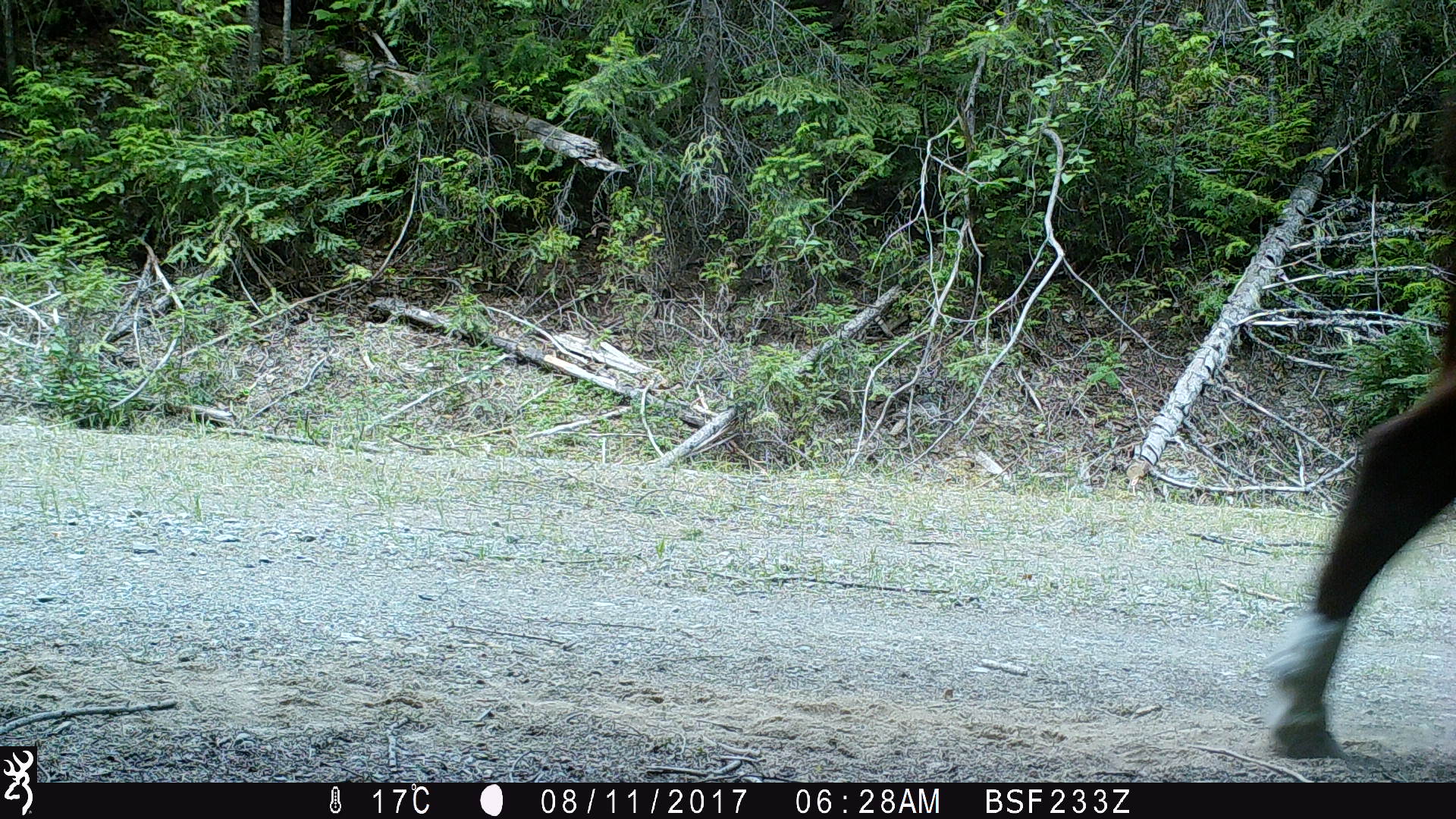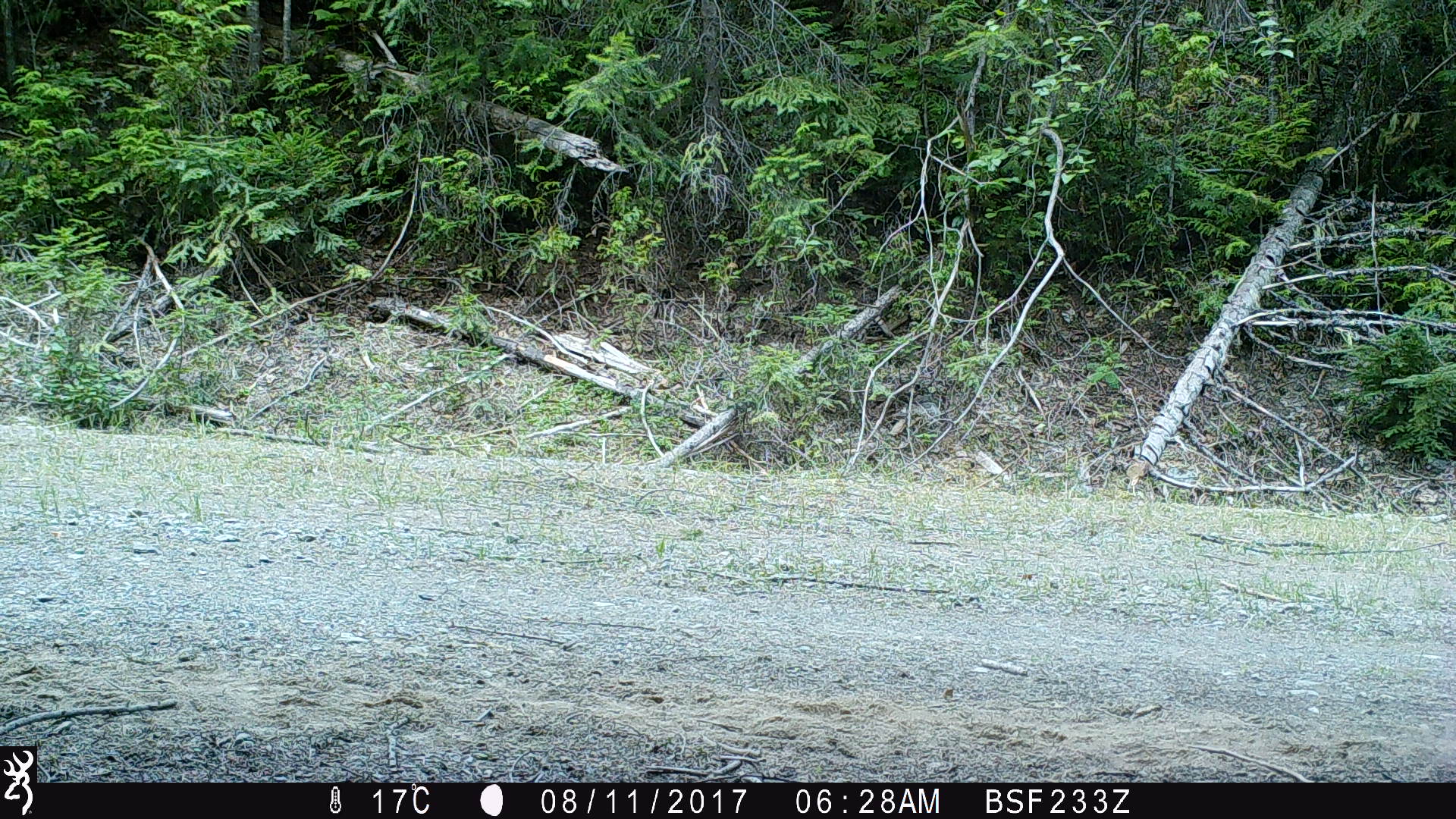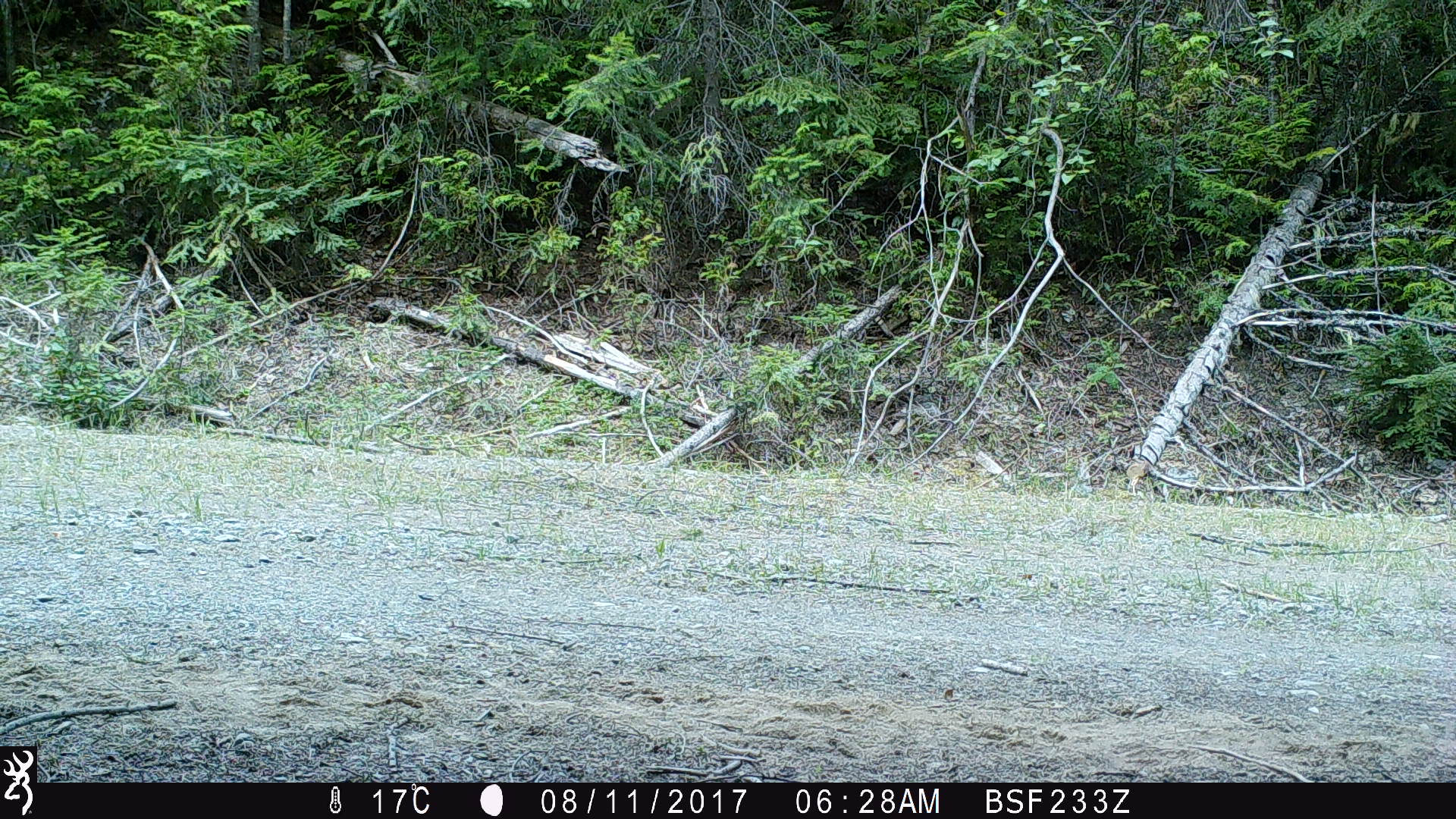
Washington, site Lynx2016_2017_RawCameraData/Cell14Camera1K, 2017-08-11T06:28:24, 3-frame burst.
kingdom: Animalia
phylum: Chordata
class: Mammalia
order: Artiodactyla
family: Bovidae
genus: Bos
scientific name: Bos taurus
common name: domestic cattle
Domestic cattle (Bos taurus). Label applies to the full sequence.